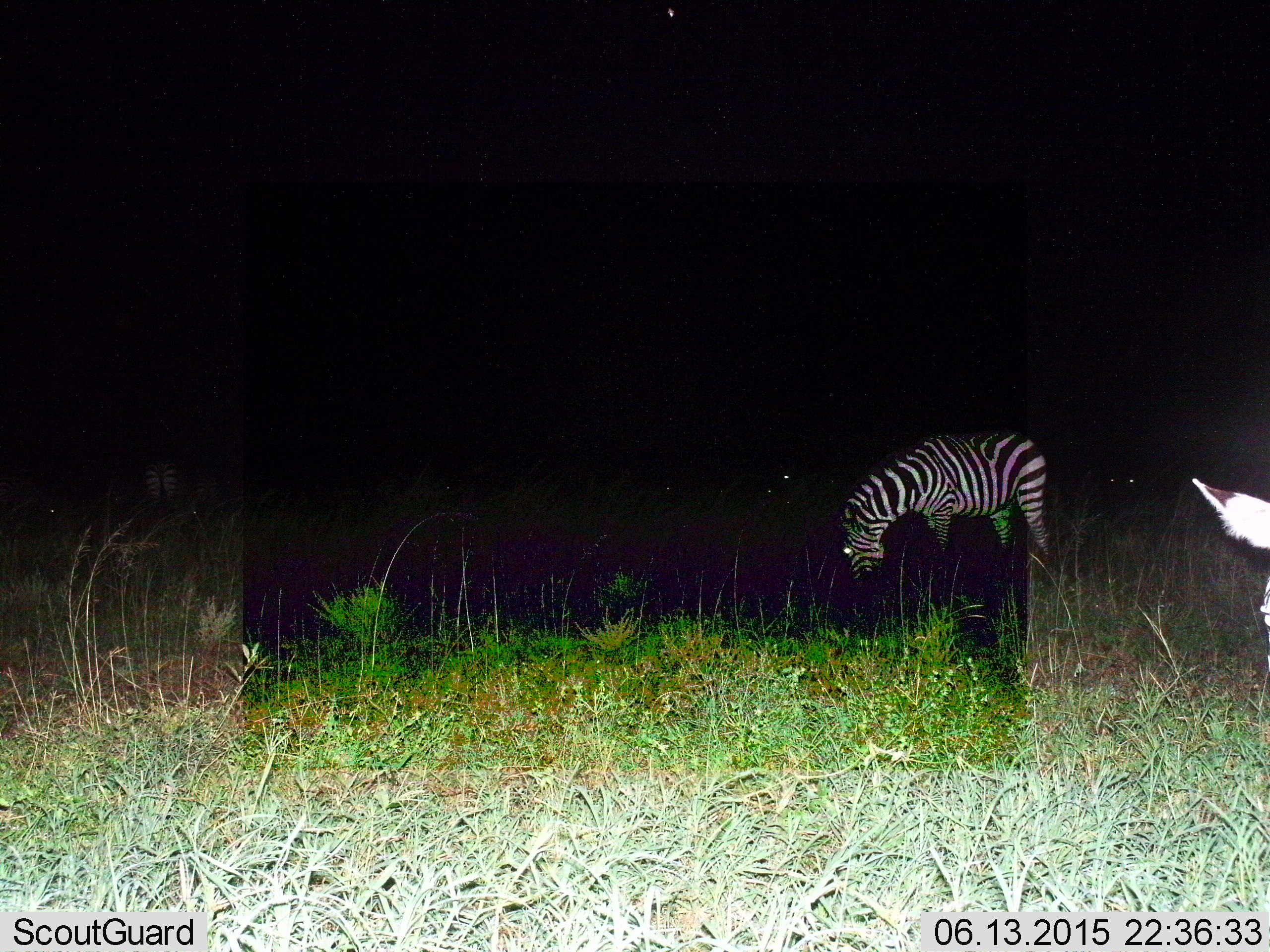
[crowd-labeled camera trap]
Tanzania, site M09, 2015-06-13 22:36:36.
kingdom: Animalia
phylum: Chordata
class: Mammalia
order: Perissodactyla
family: Equidae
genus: Equus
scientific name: Equus quagga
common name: plains zebra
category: zebra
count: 2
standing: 70%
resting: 0%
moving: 0%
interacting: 0%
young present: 0%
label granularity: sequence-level